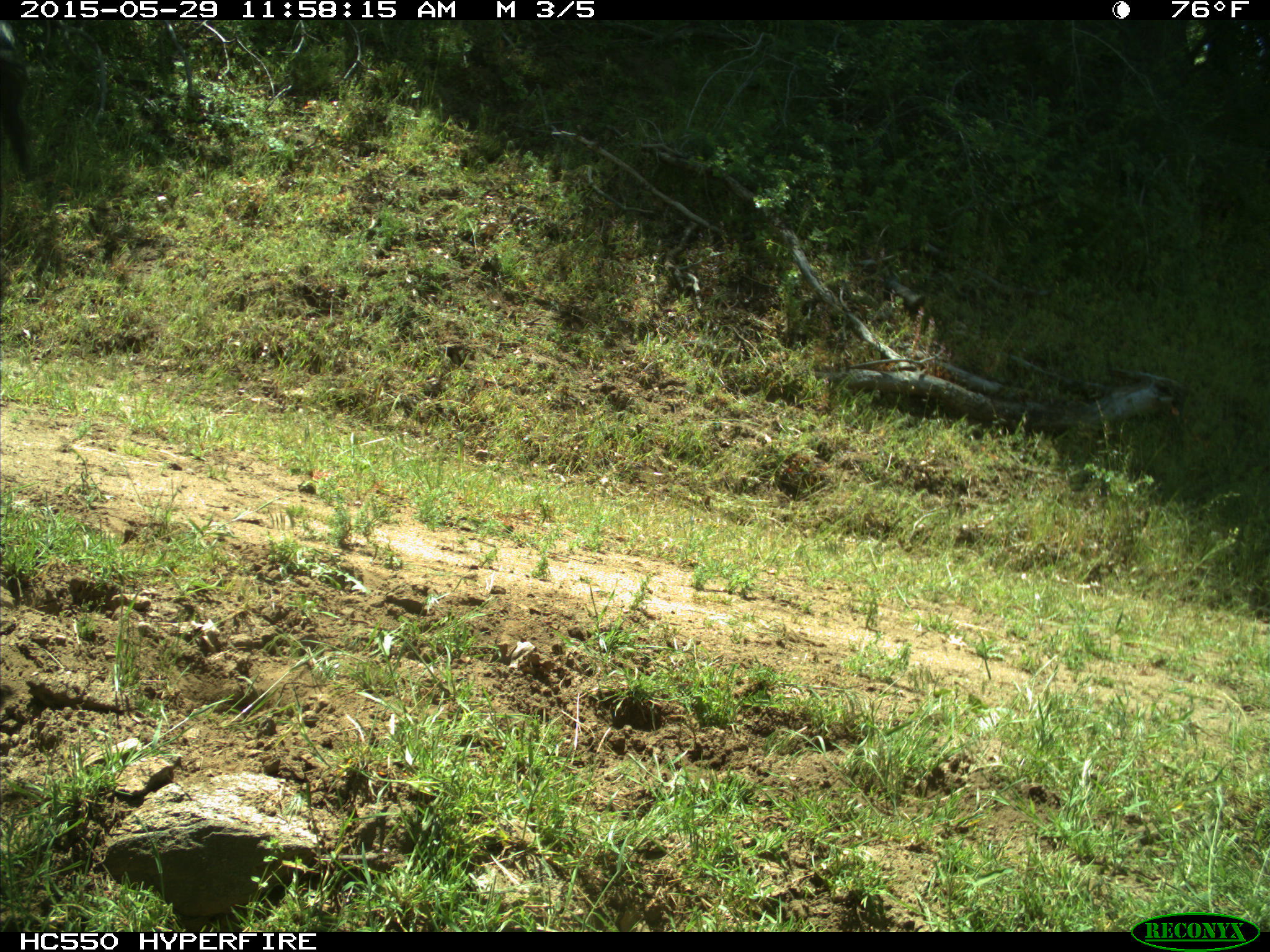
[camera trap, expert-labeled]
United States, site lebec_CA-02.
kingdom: Animalia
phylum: Chordata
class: Mammalia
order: Artiodactyla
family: Bovidae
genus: Bos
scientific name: Bos taurus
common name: domestic cow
Bos taurus (domestic cow).